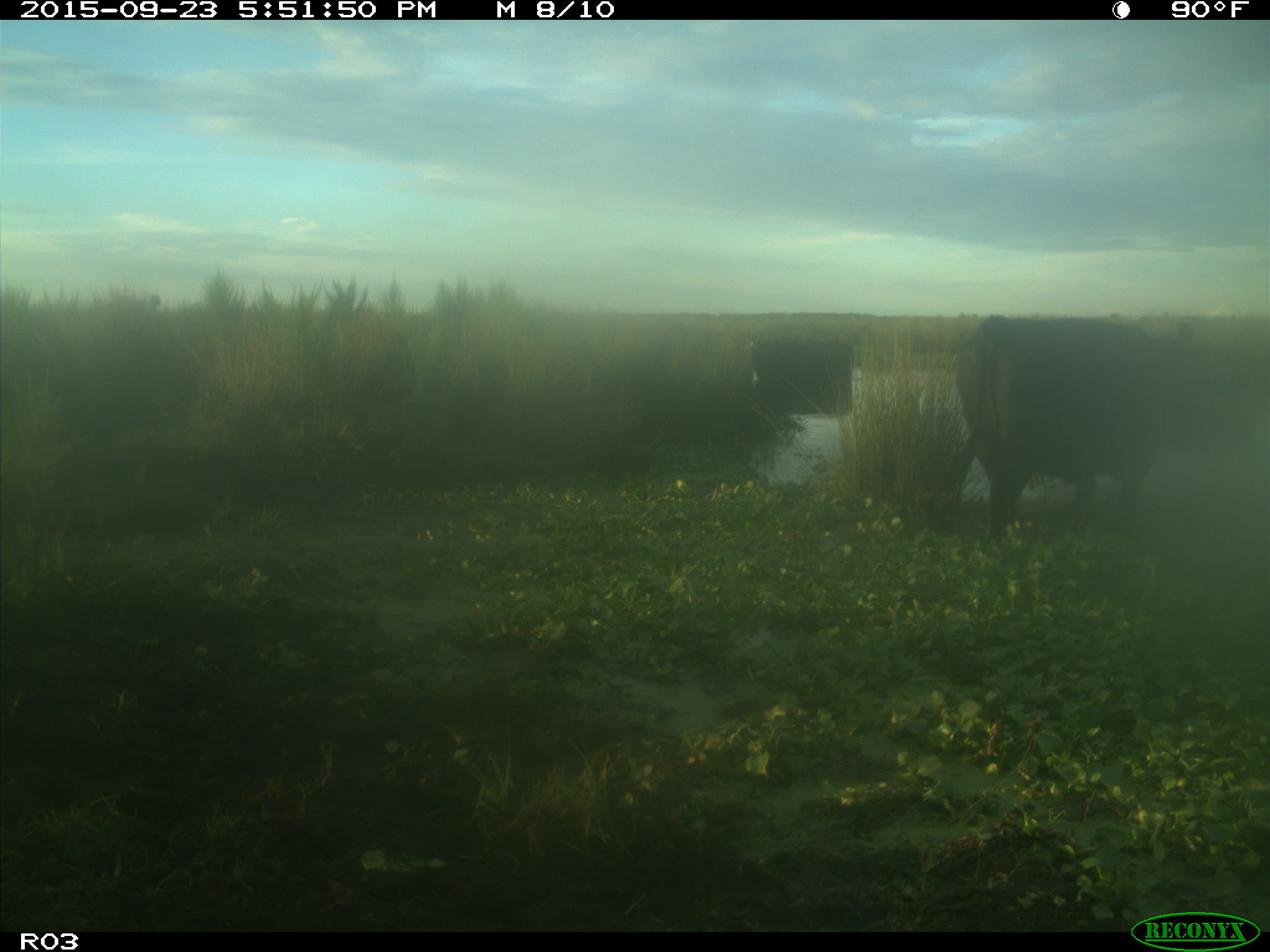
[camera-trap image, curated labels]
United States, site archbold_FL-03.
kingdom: Animalia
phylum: Chordata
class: Mammalia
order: Artiodactyla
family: Bovidae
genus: Bos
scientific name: Bos taurus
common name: domestic cow